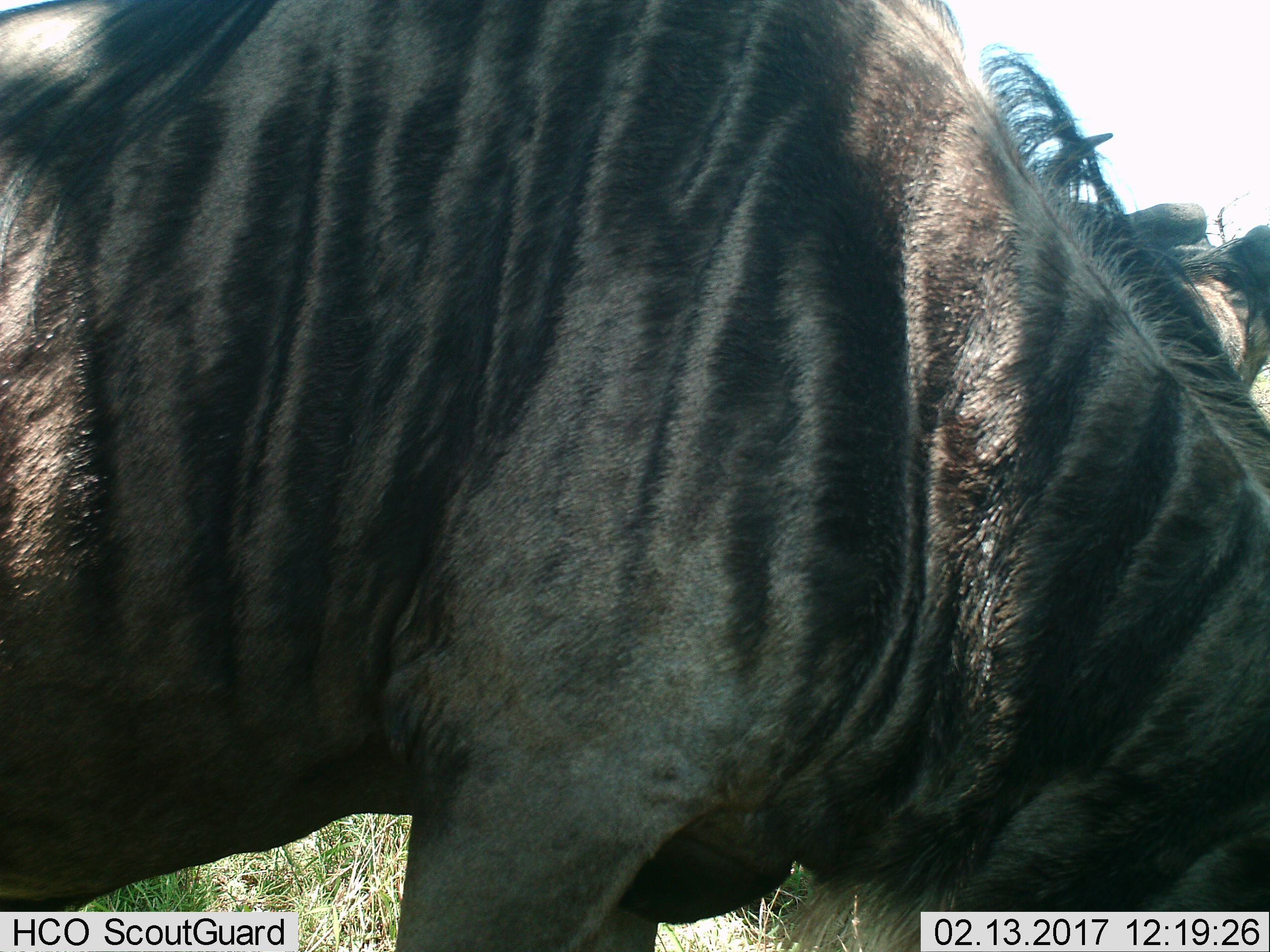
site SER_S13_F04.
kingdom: Animalia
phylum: Chordata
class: Mammalia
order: Artiodactyla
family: Bovidae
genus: Connochaetes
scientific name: Connochaetes taurinus taurinus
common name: blue wildebeest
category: wildebeestblue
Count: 2.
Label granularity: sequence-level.